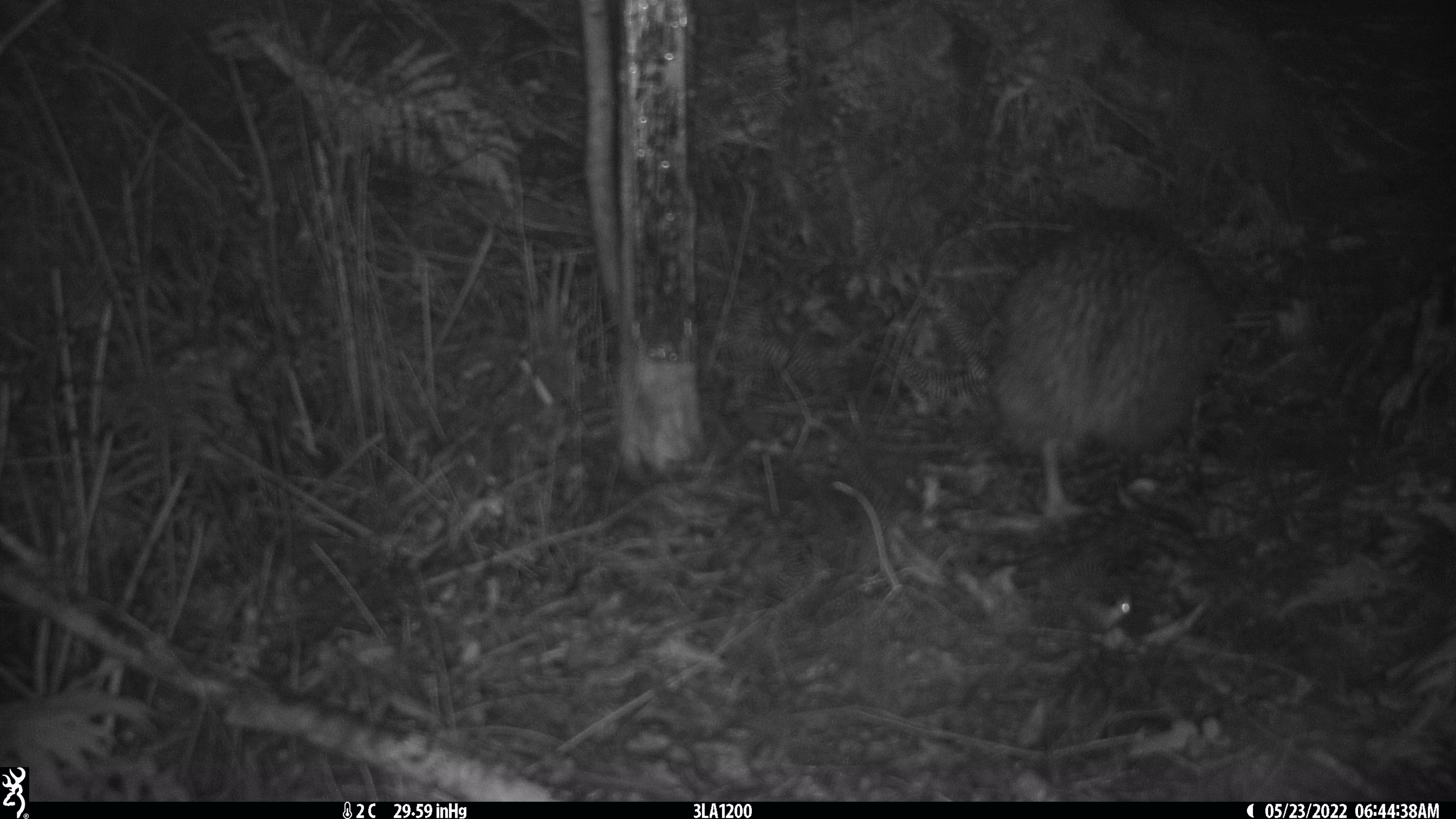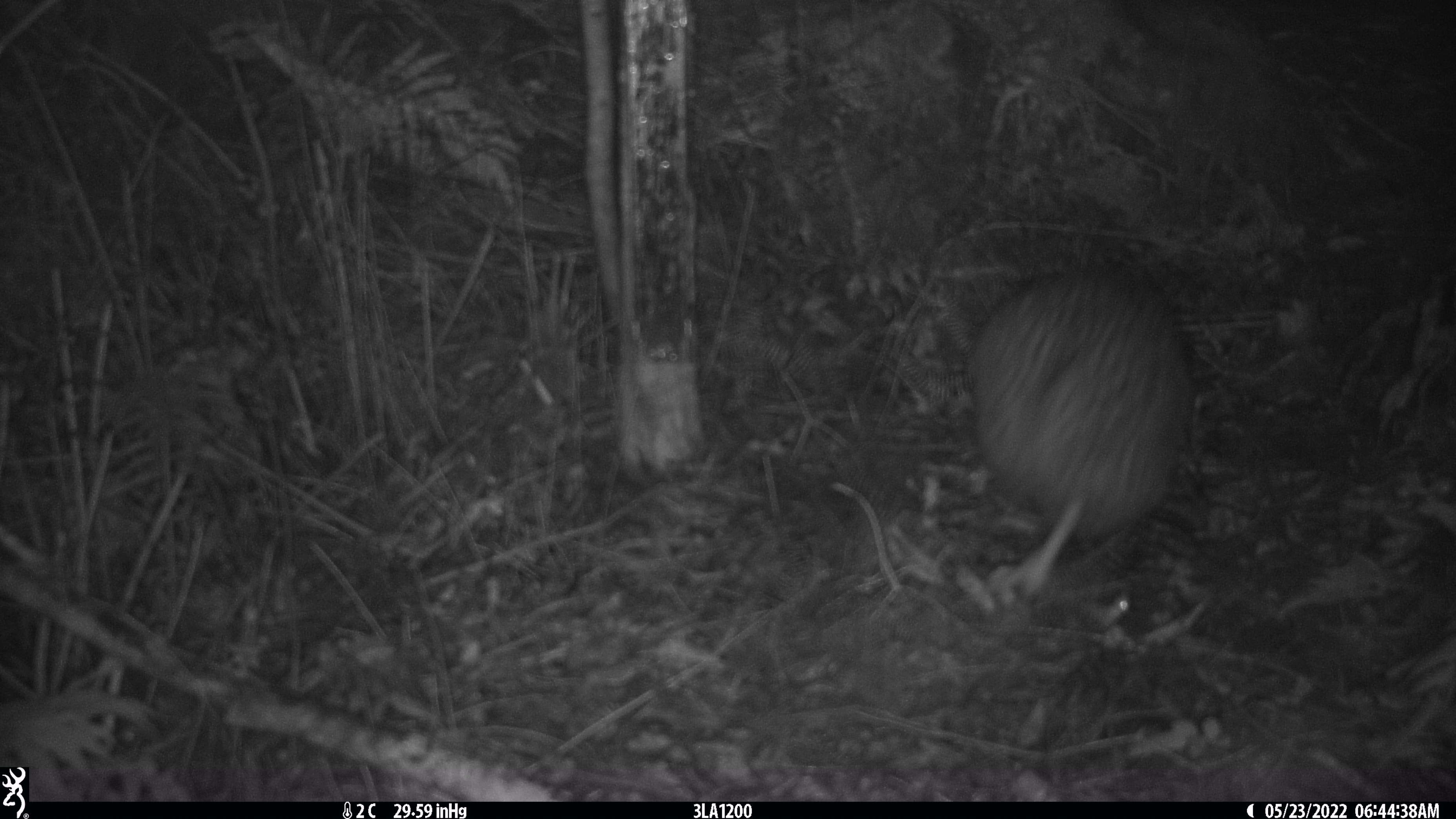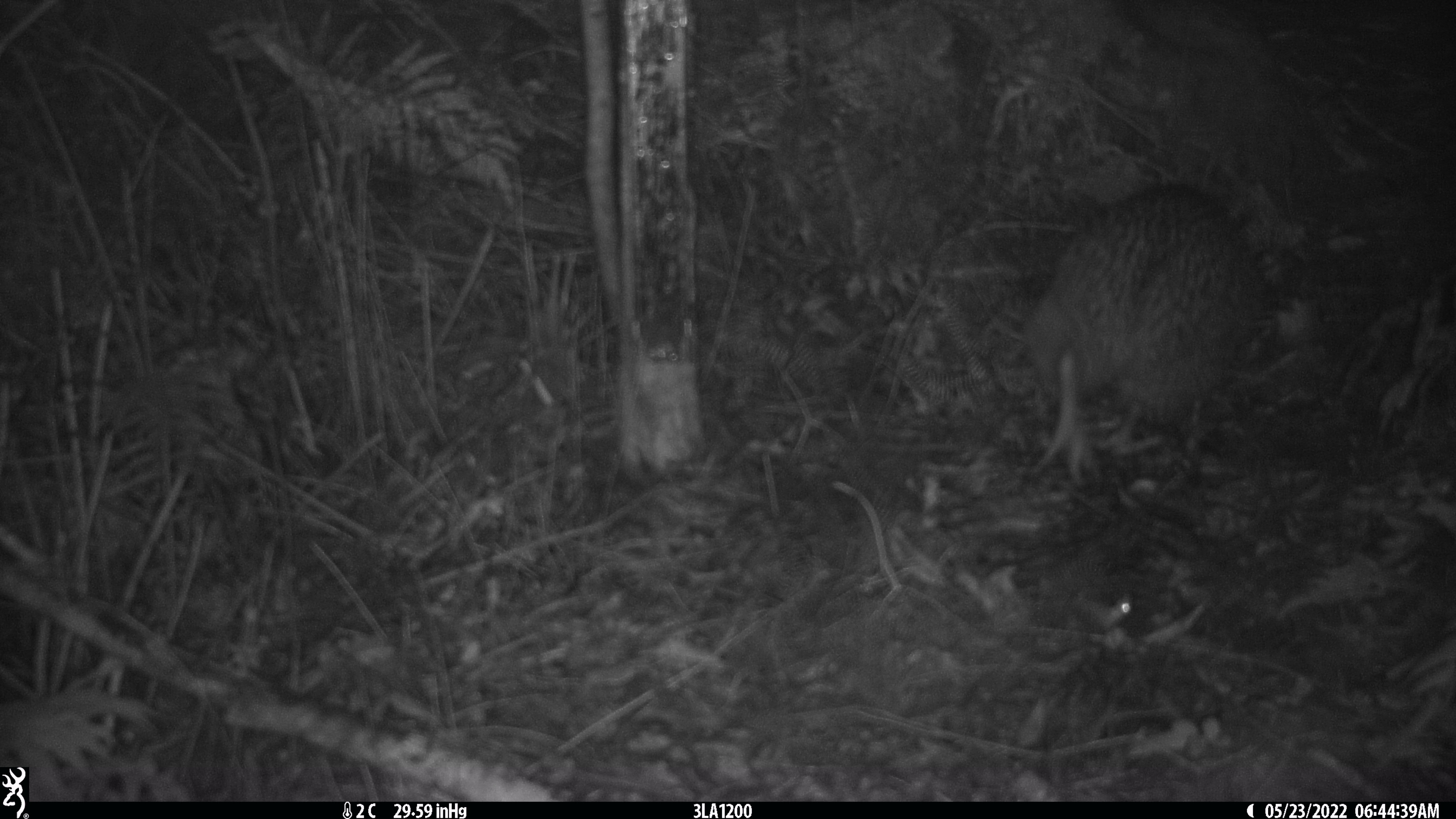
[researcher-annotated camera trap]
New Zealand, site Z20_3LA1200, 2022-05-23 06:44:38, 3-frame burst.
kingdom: Animalia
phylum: Chordata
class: Aves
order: Apterygiformes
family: Apterygidae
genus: Apteryx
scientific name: Apteryx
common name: kiwi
Kiwi (Apteryx).